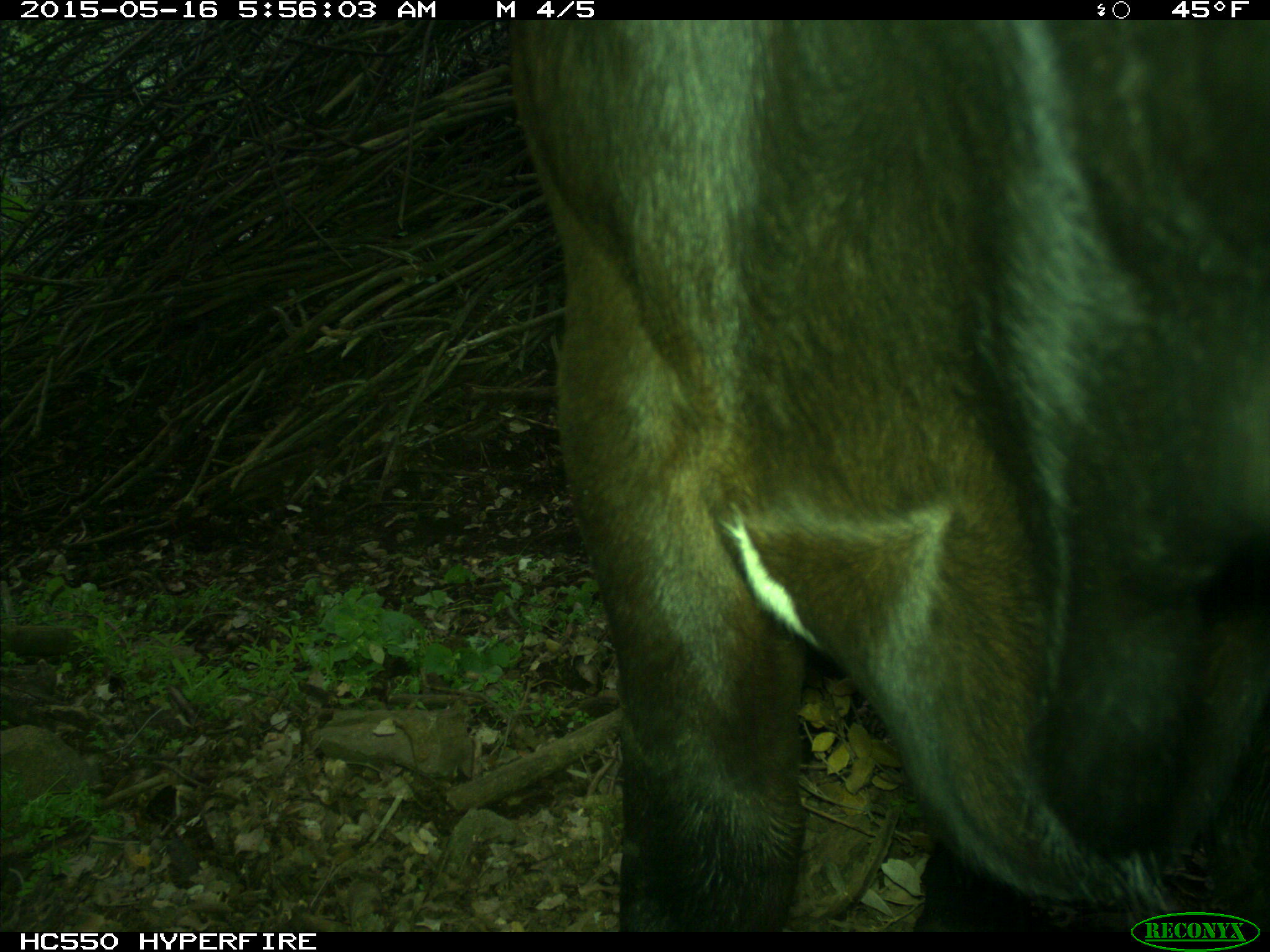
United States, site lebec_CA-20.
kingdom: Animalia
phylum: Chordata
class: Mammalia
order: Artiodactyla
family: Bovidae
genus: Bos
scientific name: Bos taurus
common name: domestic cow